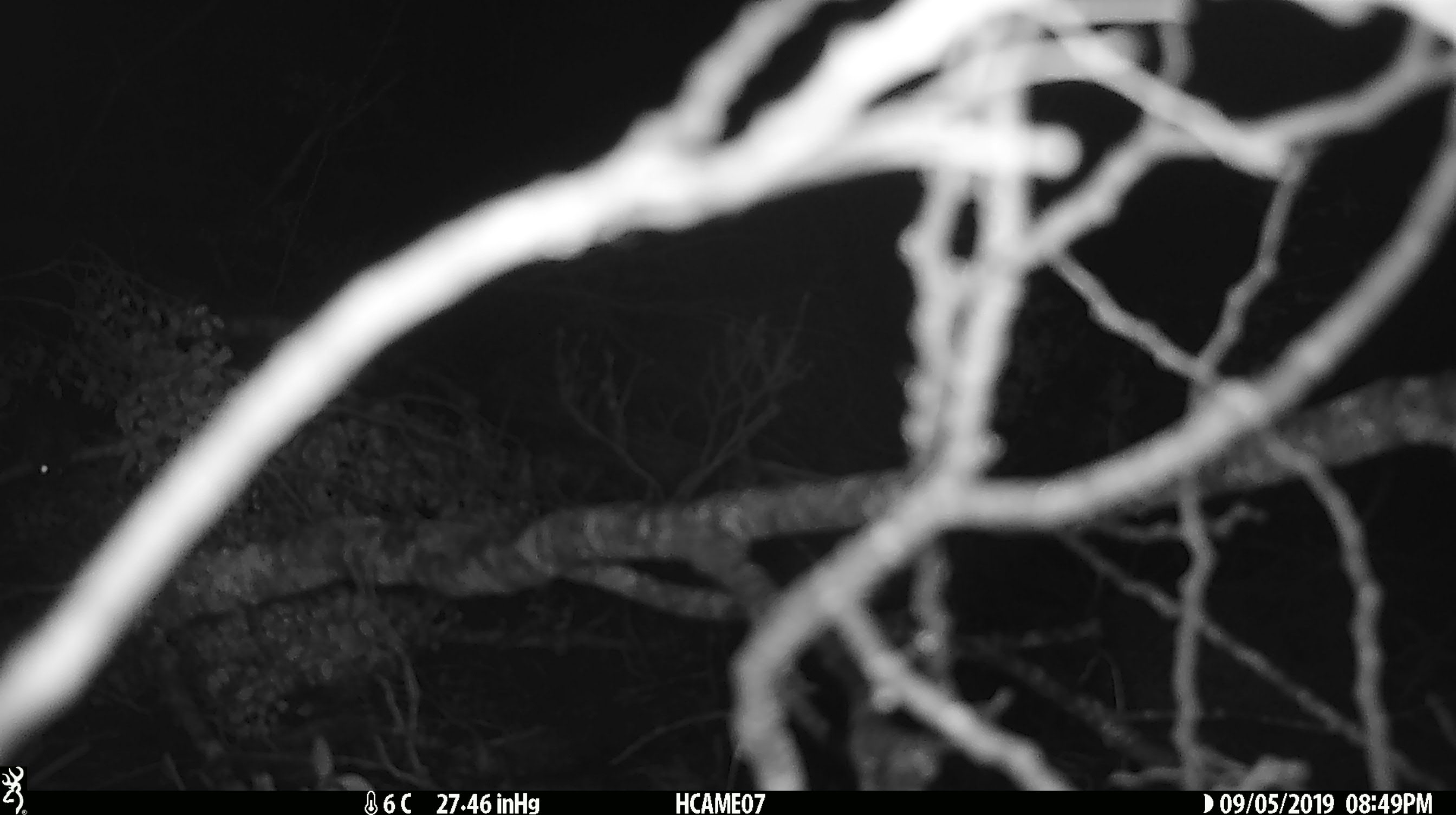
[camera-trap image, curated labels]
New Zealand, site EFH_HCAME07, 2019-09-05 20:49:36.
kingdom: Animalia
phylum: Chordata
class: Mammalia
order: Rodentia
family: Muridae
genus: Mus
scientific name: Mus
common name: mouse